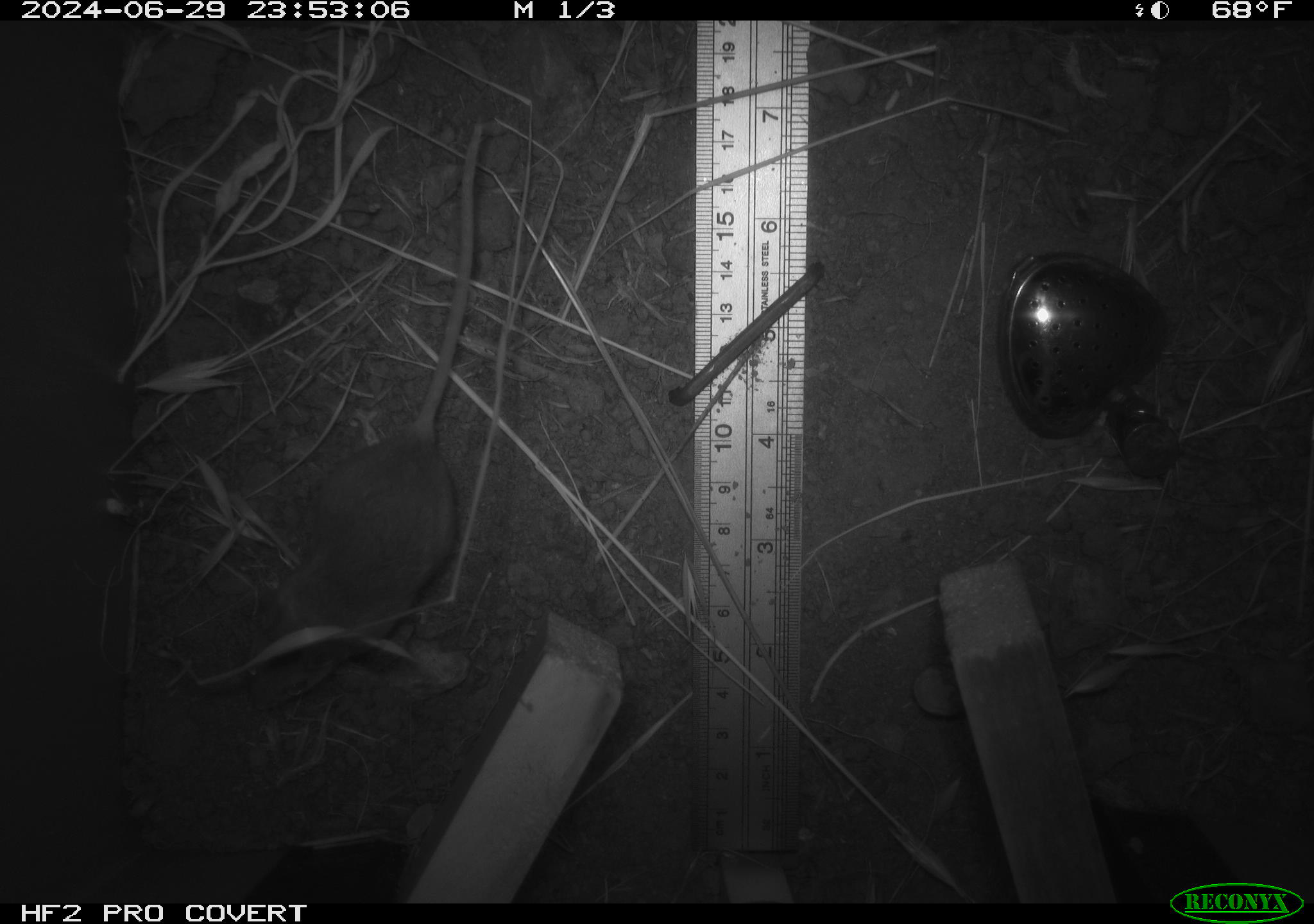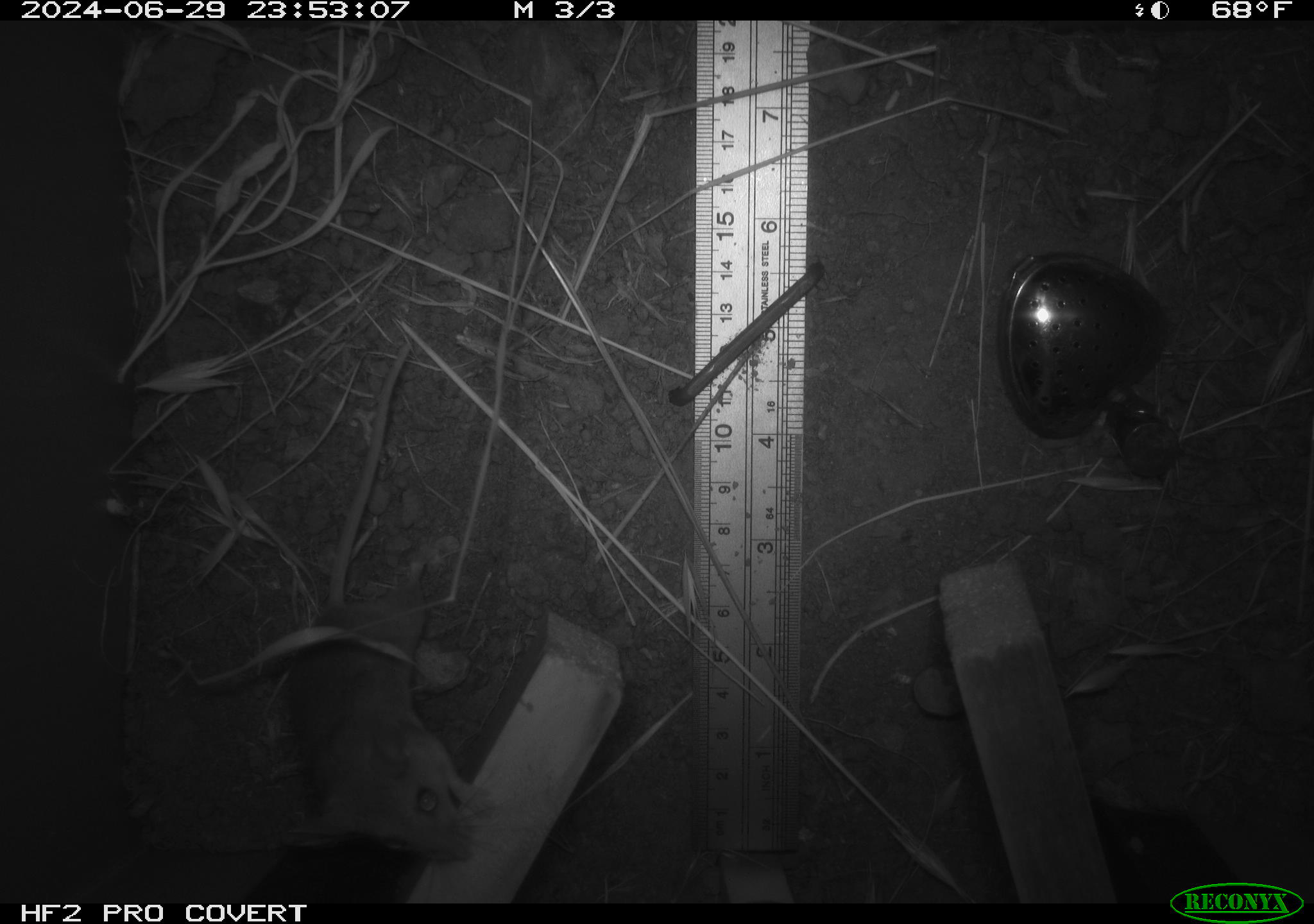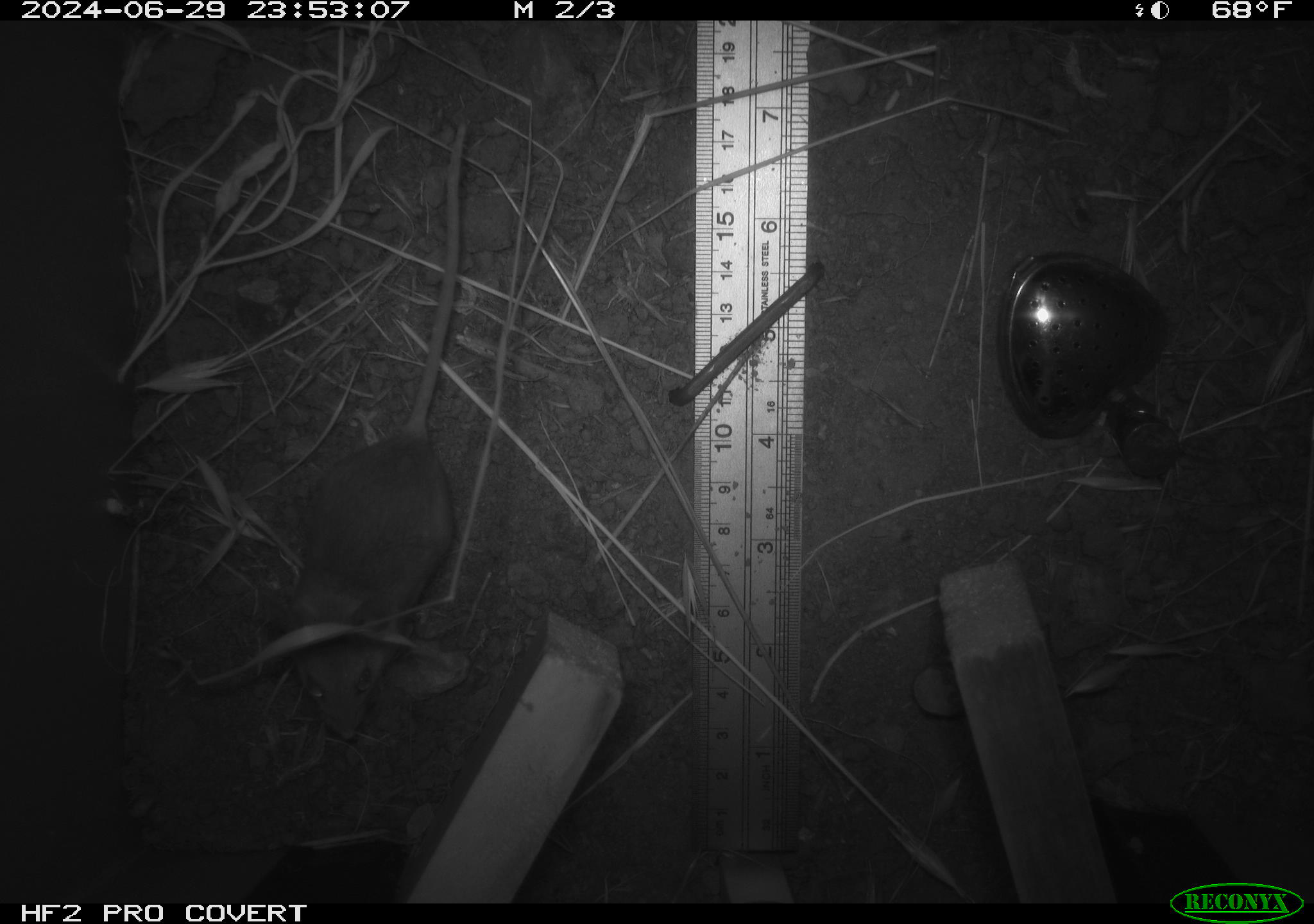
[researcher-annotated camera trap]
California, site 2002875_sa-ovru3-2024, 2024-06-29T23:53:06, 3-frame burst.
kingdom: Animalia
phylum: Chordata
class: Mammalia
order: Rodentia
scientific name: Rodentia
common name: mouse species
Mouse species (Rodentia).